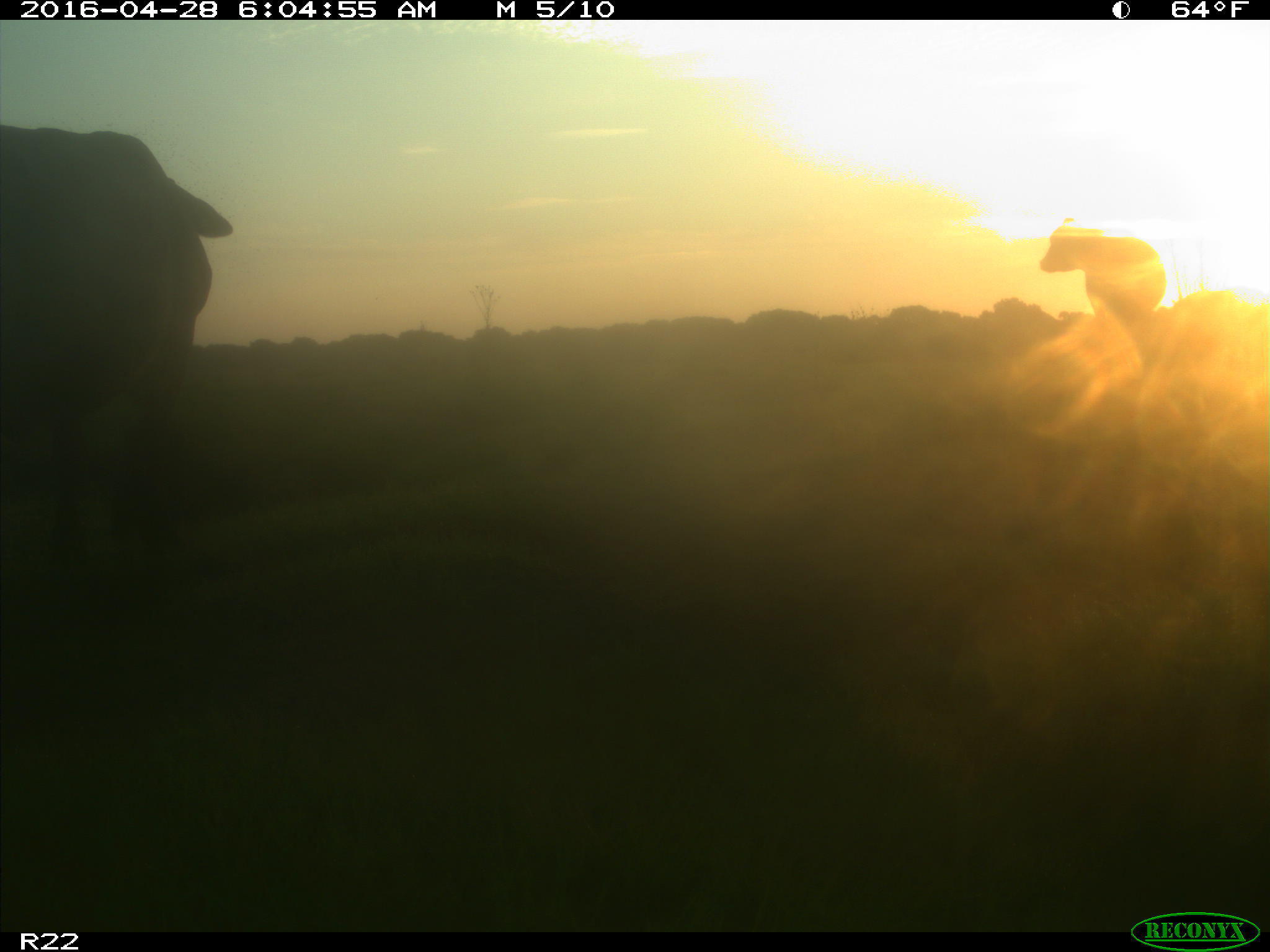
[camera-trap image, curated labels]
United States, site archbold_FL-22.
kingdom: Animalia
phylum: Chordata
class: Mammalia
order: Artiodactyla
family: Bovidae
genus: Bos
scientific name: Bos taurus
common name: domestic cow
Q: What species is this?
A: Bos taurus (domestic cow).